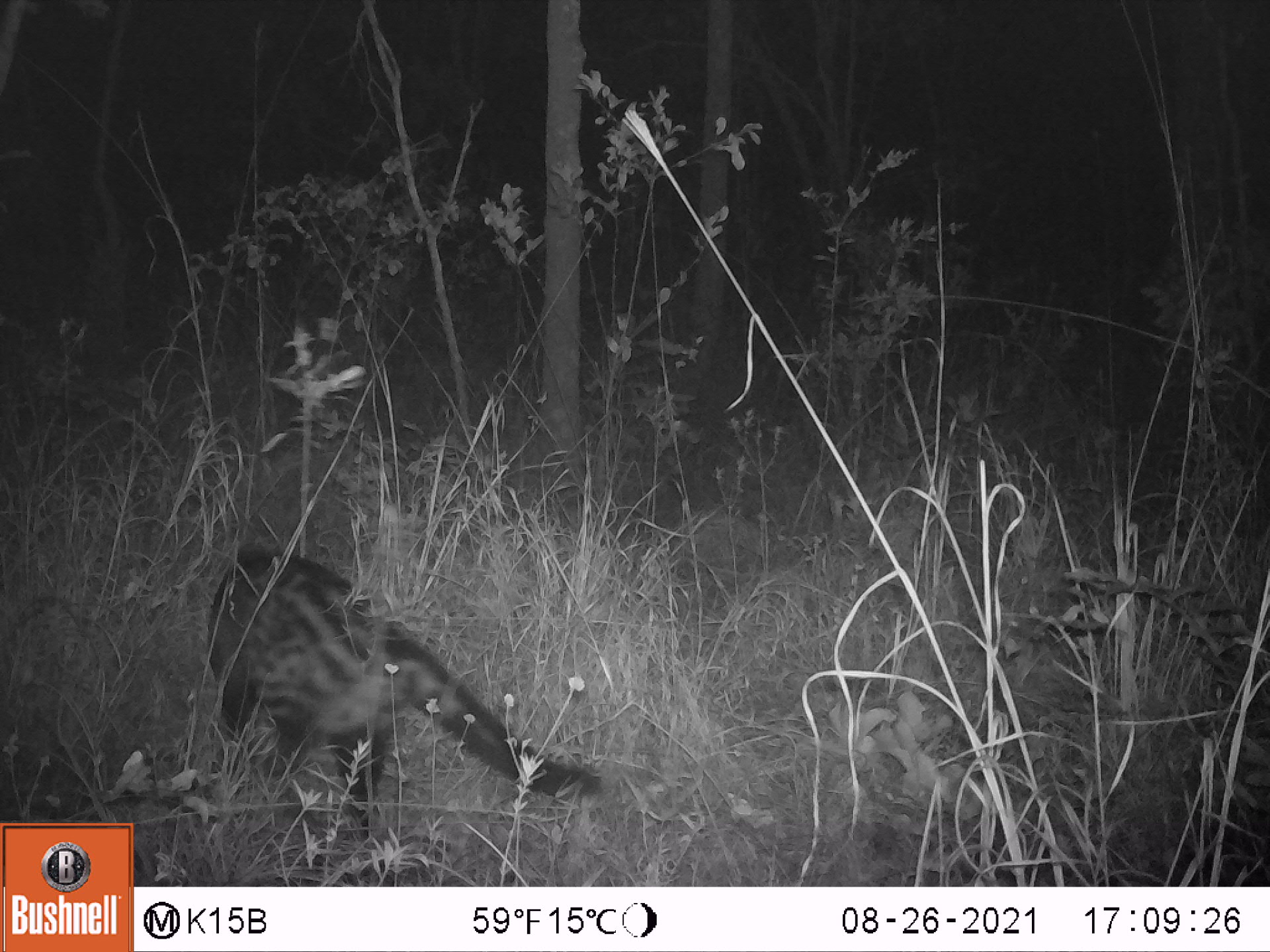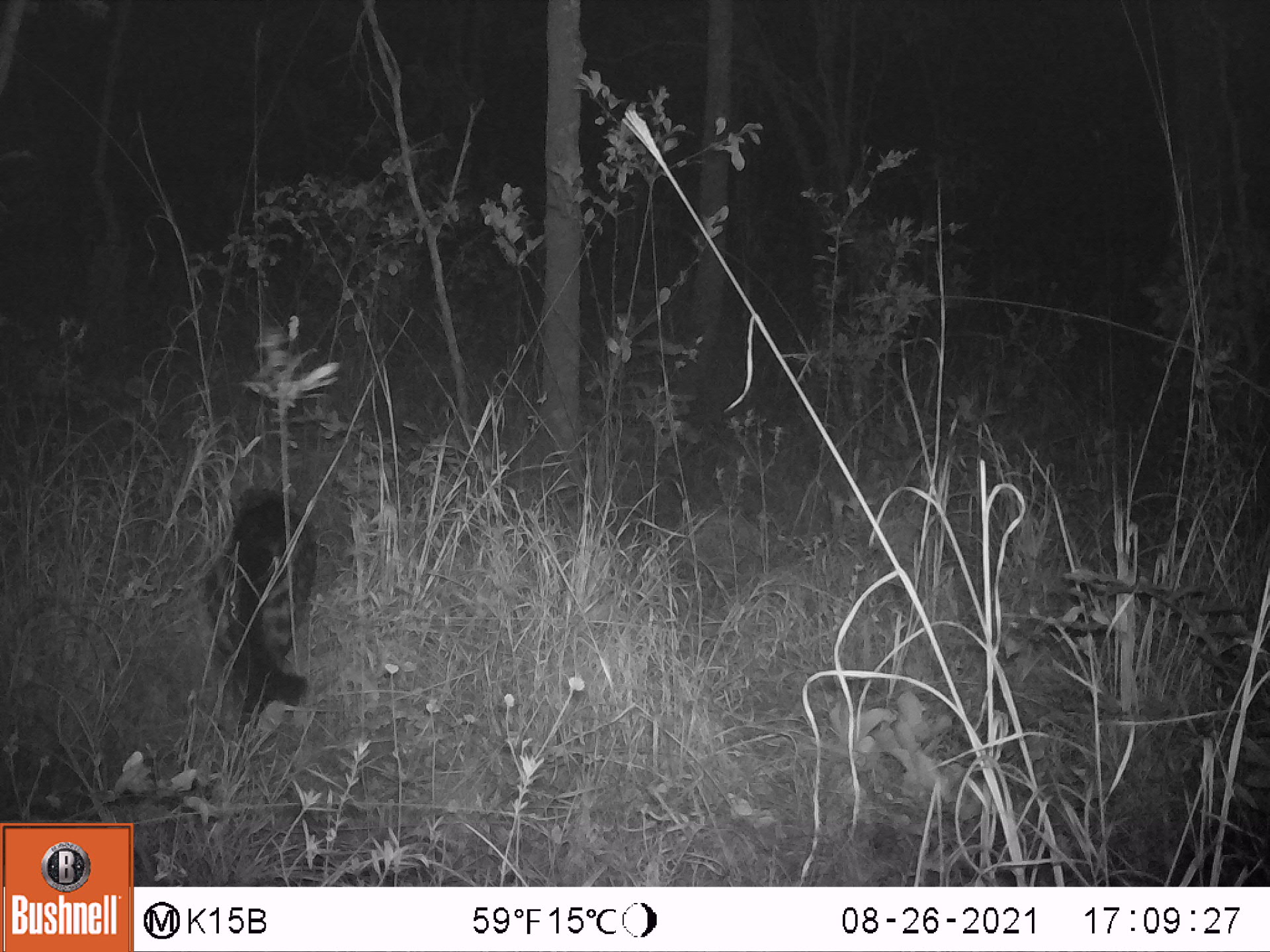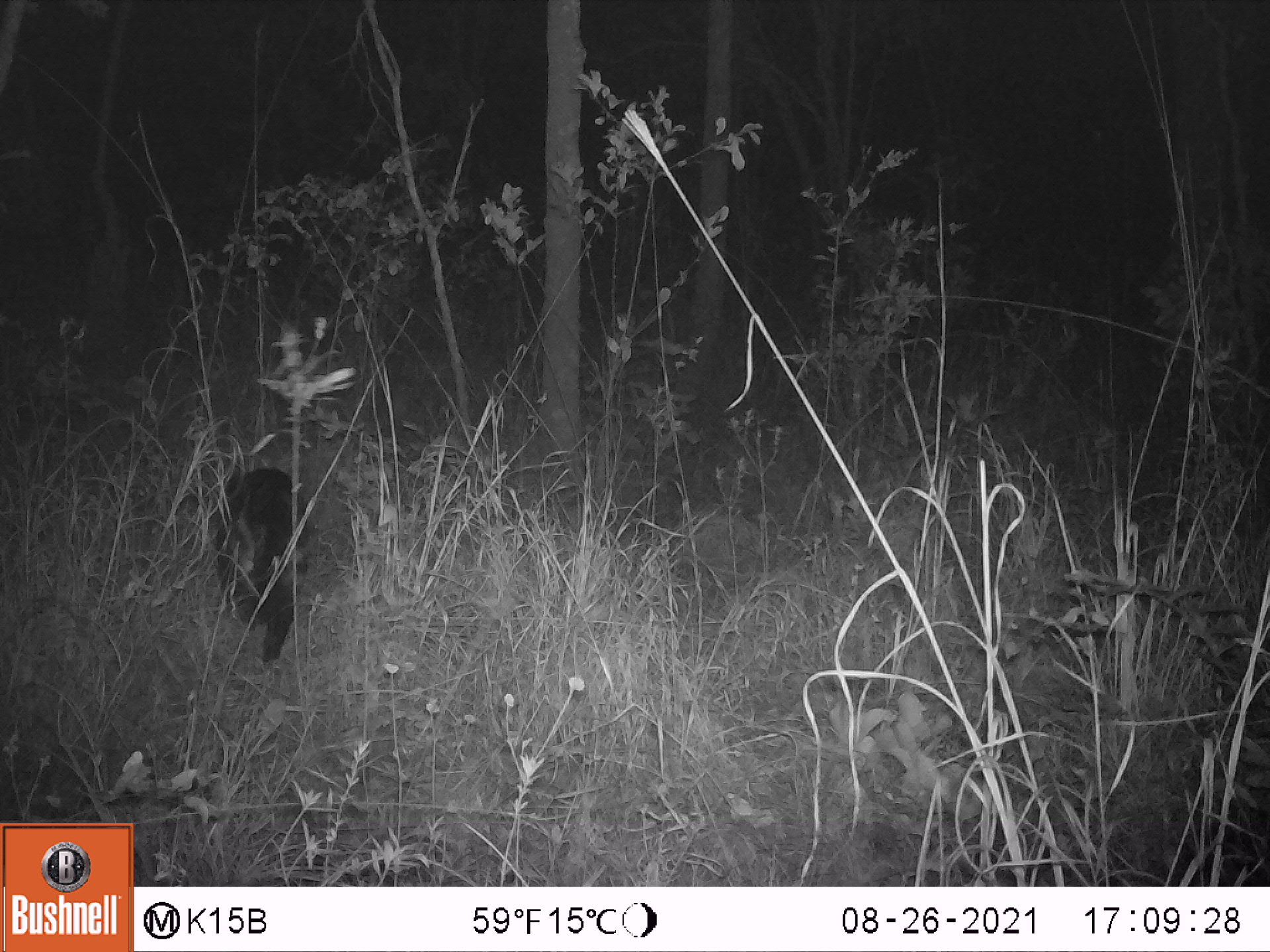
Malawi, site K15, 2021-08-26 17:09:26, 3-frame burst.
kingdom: Animalia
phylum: Chordata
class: Mammalia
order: Carnivora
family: Viverridae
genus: Civettictis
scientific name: Civettictis civetta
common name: african civet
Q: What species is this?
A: African civet (Civettictis civetta).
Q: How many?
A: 1.